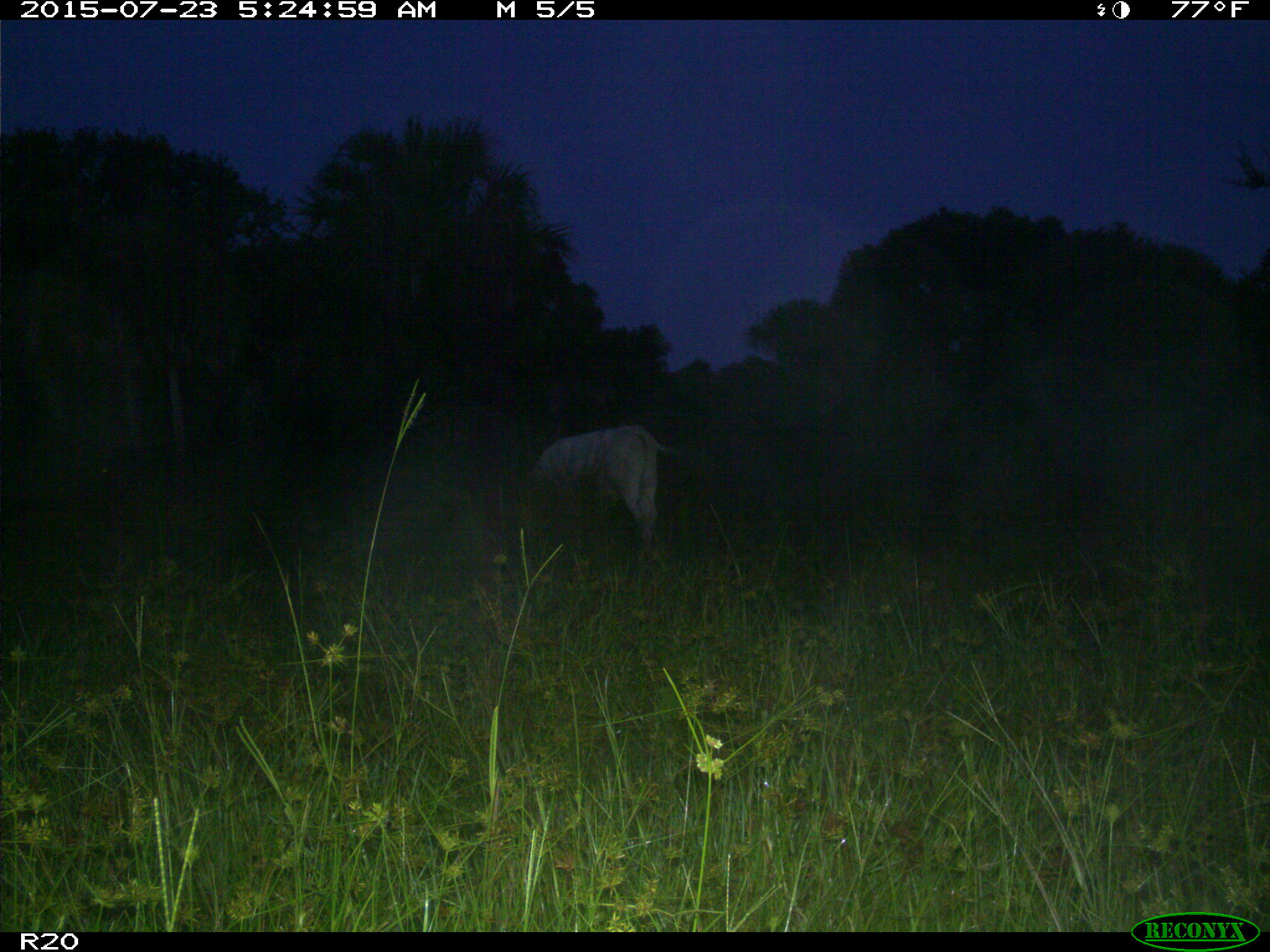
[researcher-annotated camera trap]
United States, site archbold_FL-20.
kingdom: Animalia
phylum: Chordata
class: Mammalia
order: Artiodactyla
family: Bovidae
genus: Bos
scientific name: Bos taurus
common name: domestic cow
Bos taurus (domestic cow).